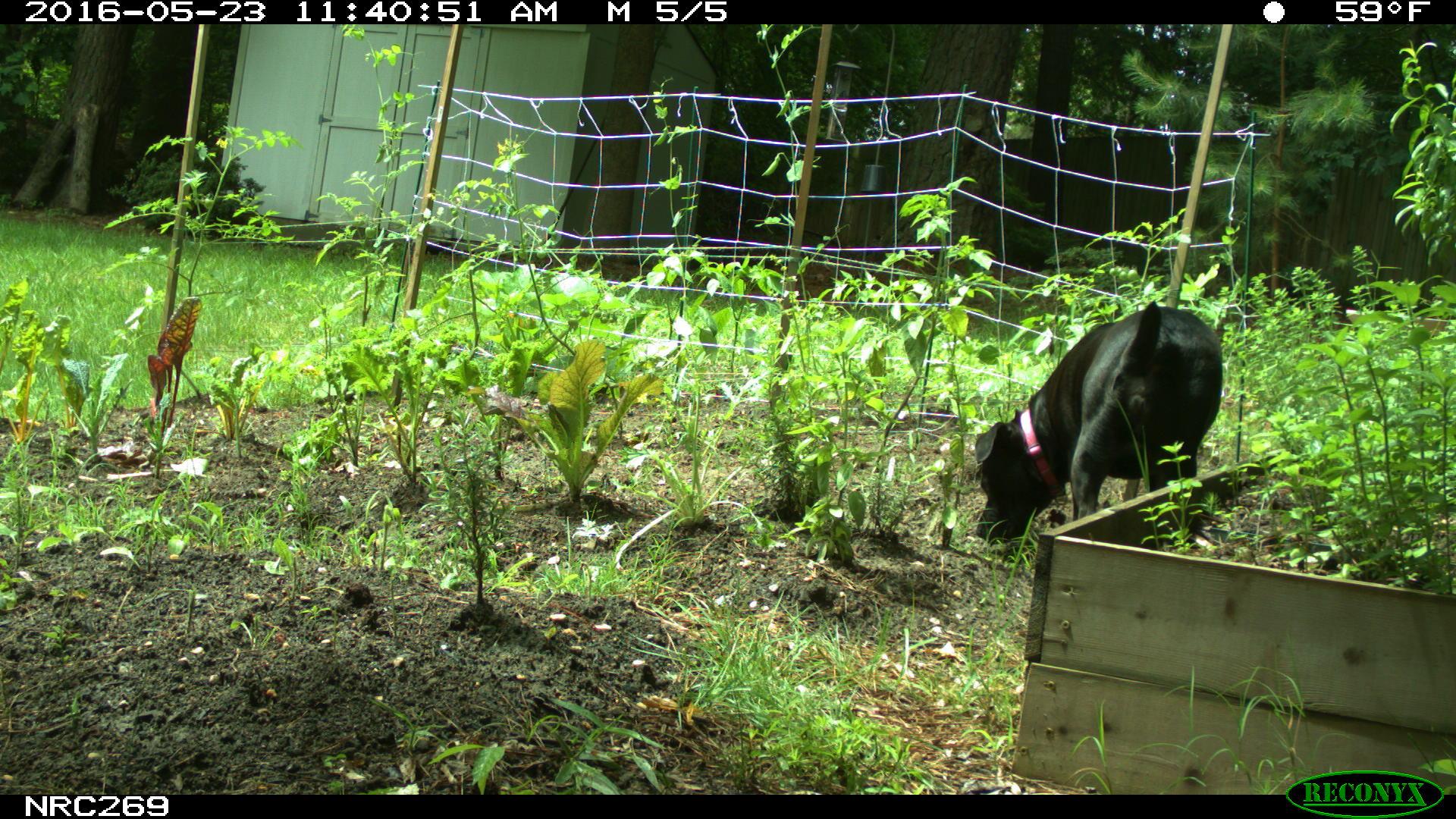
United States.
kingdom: Animalia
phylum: Chordata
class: Mammalia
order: Carnivora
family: Canidae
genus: Canis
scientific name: Canis familiaris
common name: domestic dog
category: Dog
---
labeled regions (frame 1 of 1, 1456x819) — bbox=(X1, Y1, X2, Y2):
Dog: bbox=(961, 300, 1241, 546)